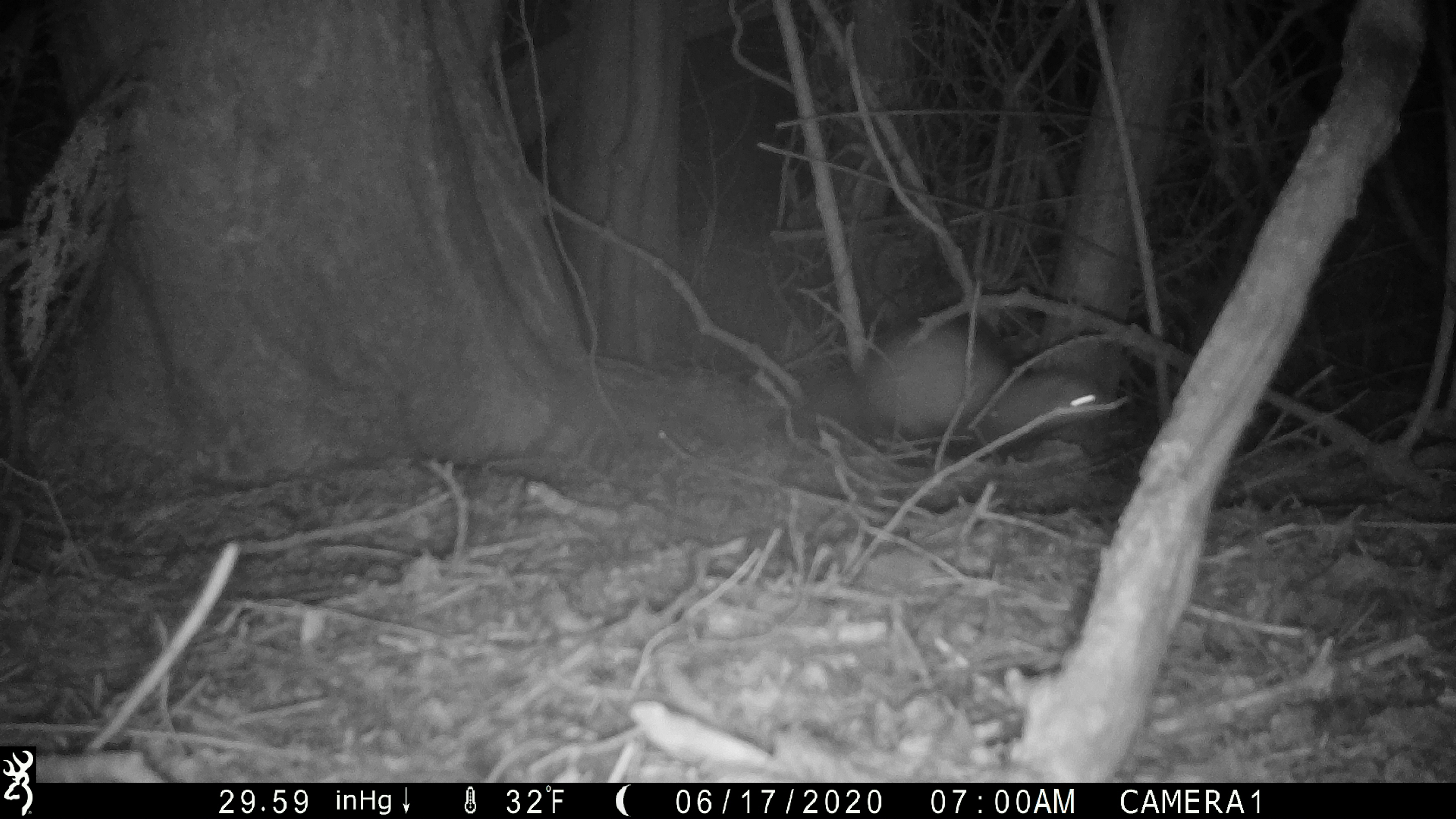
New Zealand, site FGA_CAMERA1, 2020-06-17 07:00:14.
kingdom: Animalia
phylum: Chordata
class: Mammalia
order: Carnivora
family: Mustelidae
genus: Mustela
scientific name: Mustela furo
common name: ferret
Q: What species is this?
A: Ferret (Mustela furo).